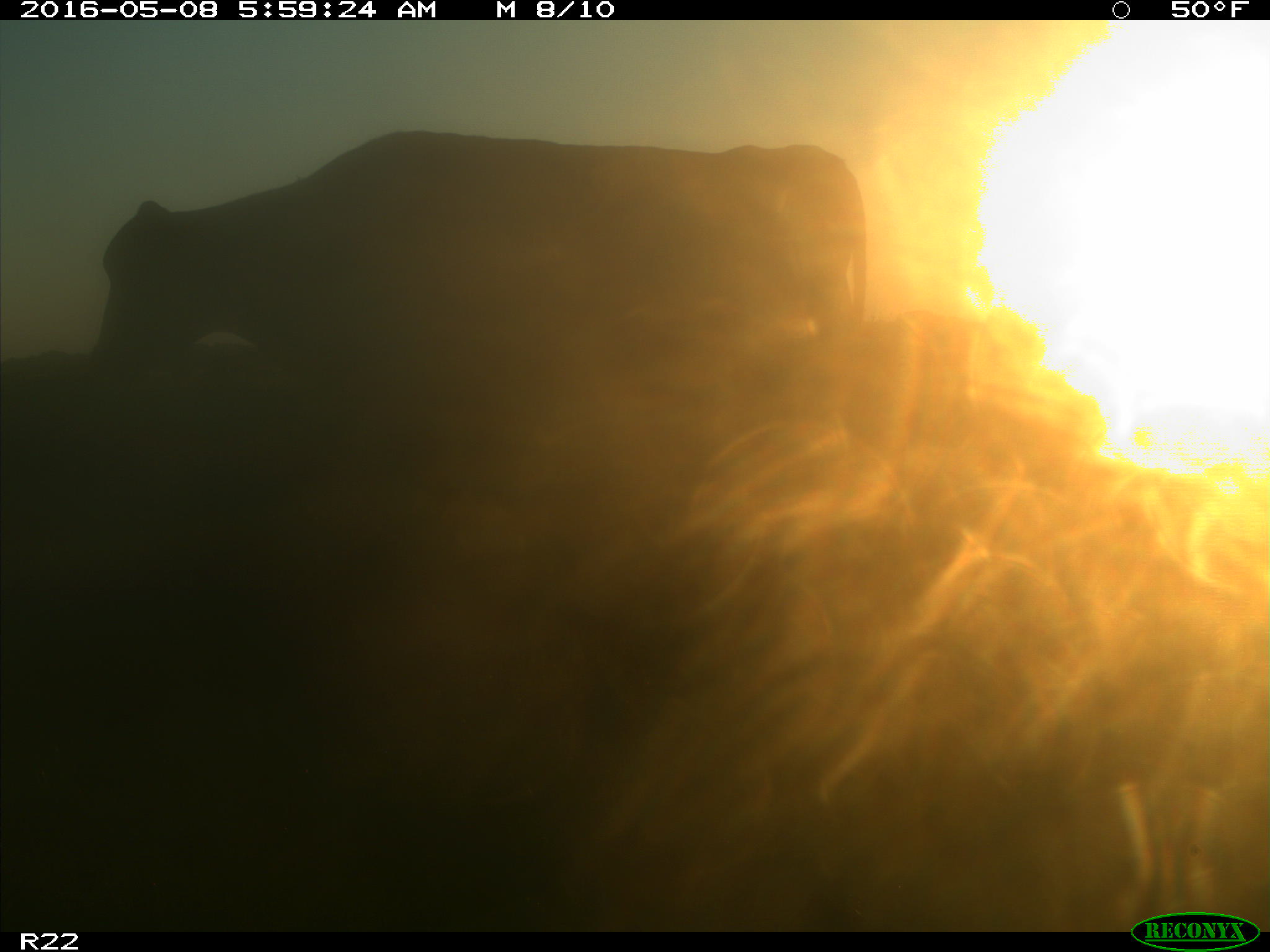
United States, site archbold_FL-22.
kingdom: Animalia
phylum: Chordata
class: Mammalia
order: Artiodactyla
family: Bovidae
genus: Bos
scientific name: Bos taurus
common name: domestic cow